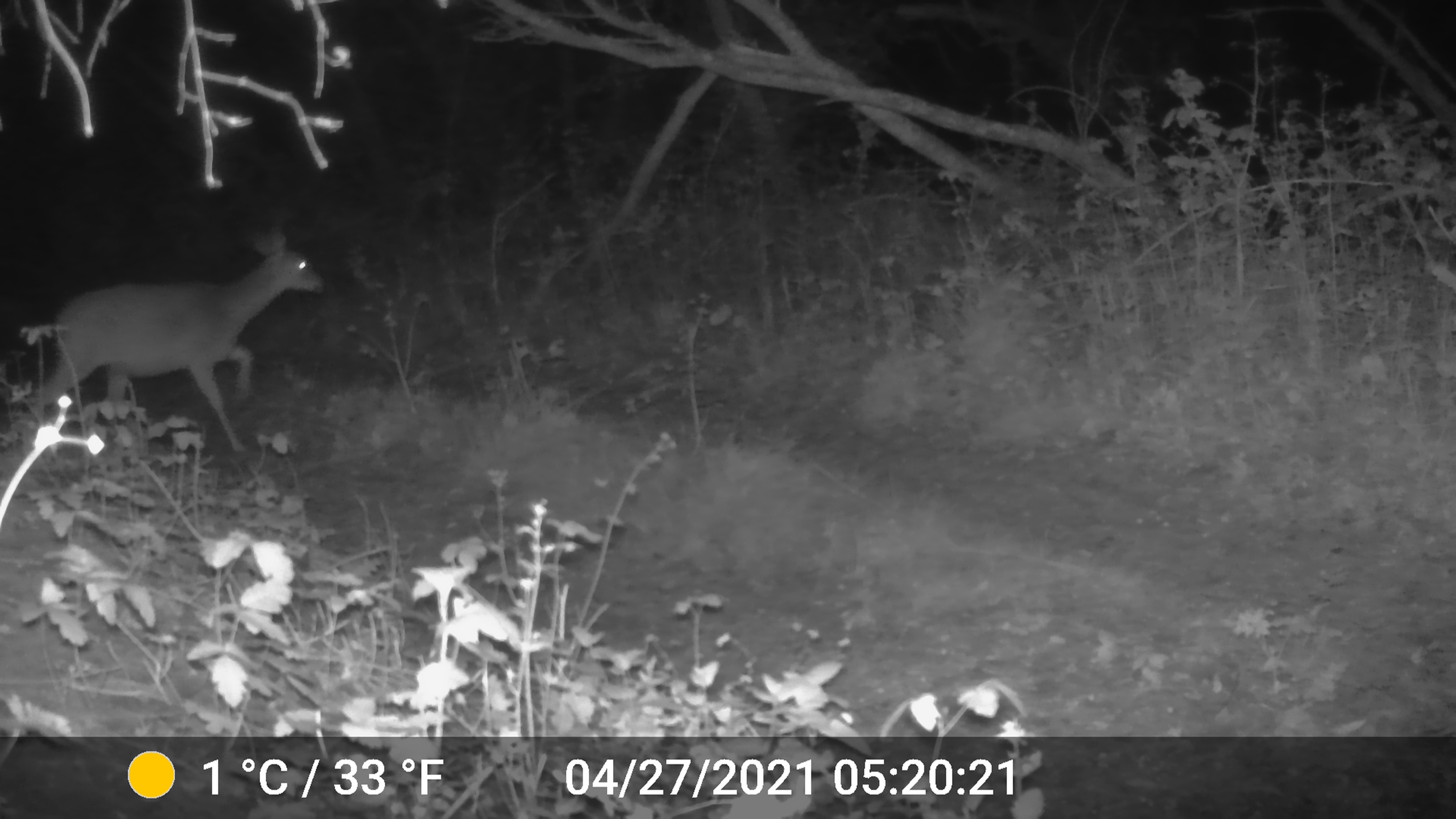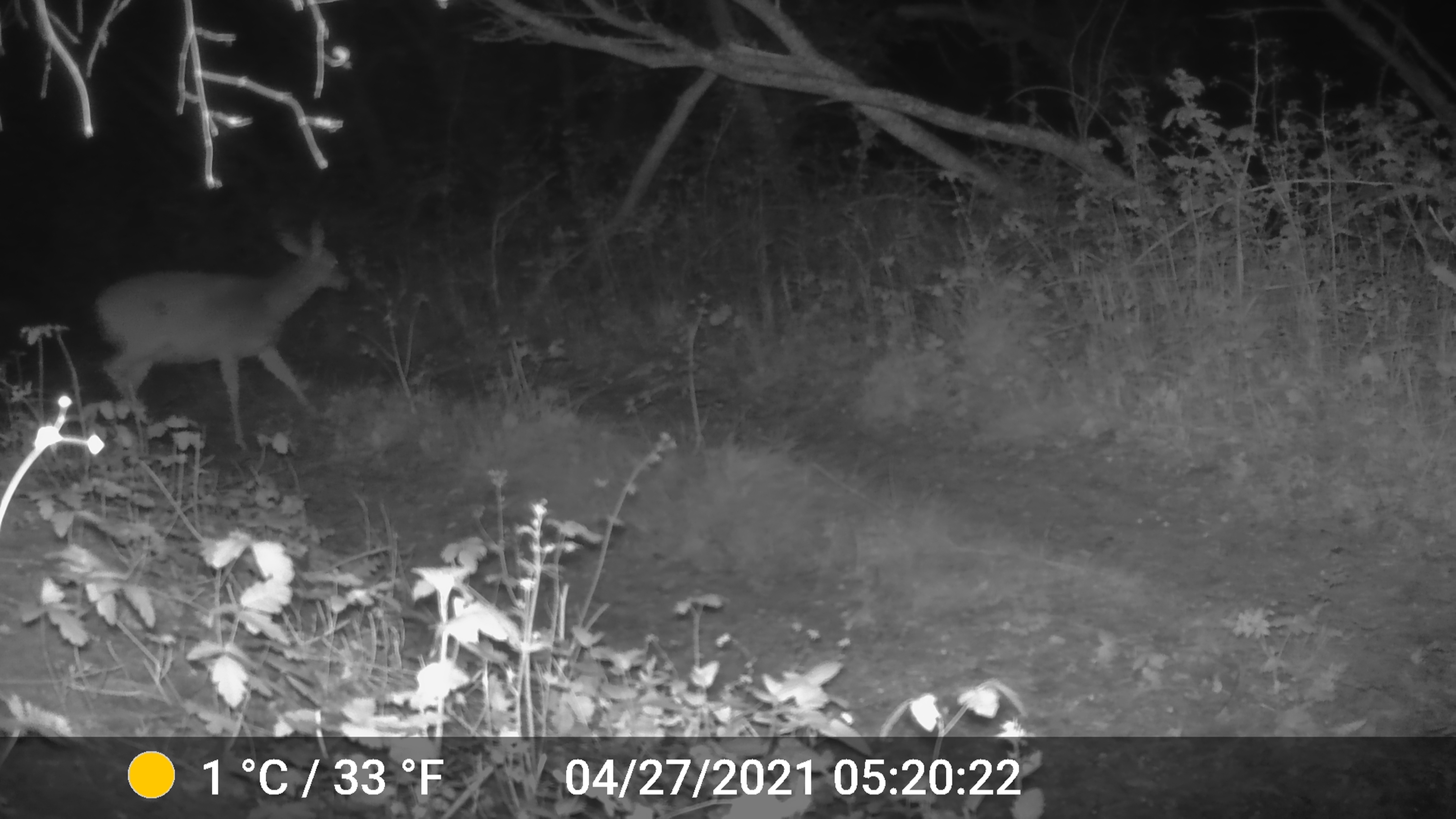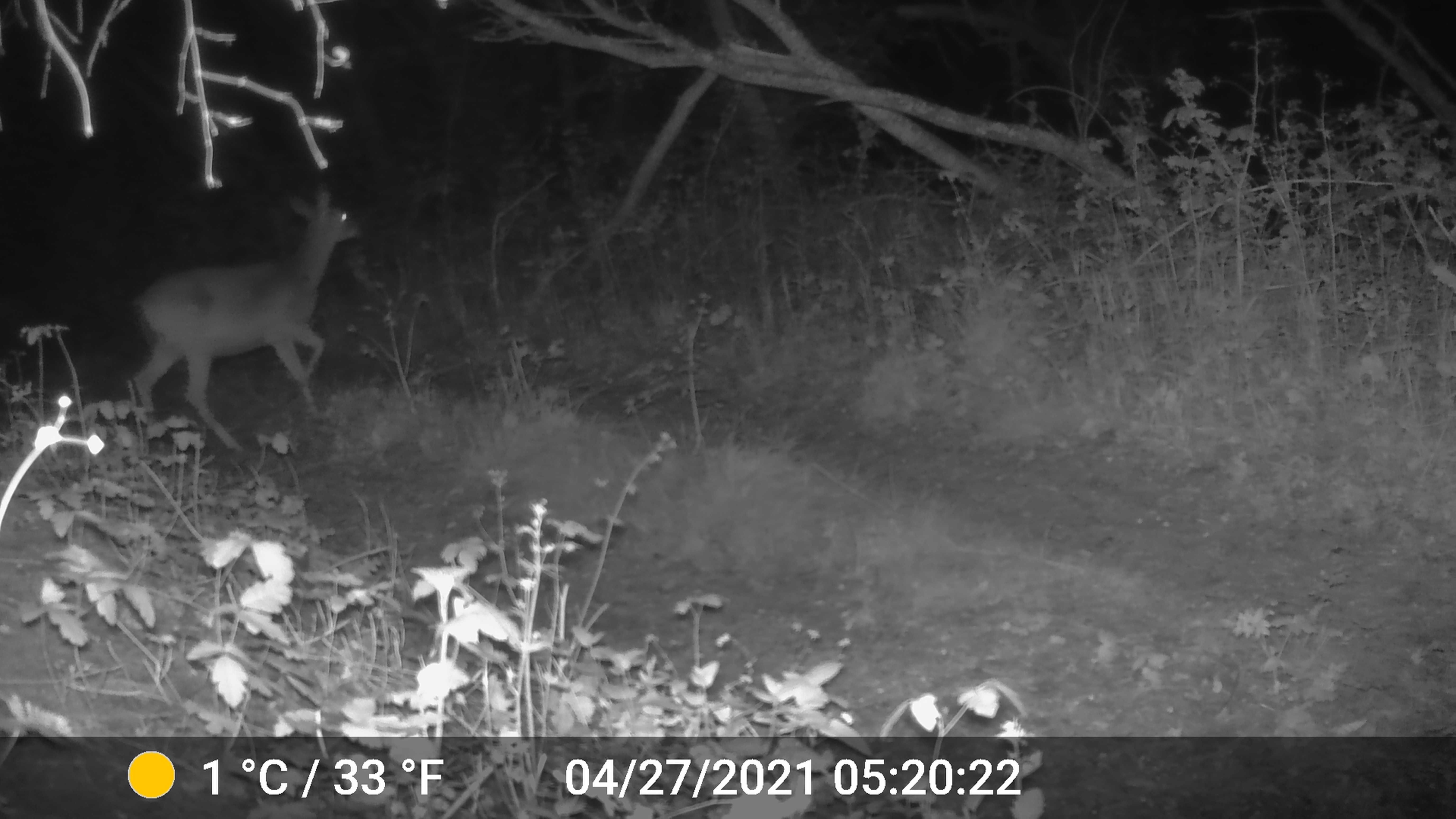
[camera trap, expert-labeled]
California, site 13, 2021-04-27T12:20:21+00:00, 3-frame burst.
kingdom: Animalia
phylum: Chordata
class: Mammalia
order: Artiodactyla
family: Cervidae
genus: Odocoileus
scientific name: Odocoileus hemionus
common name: mule deer